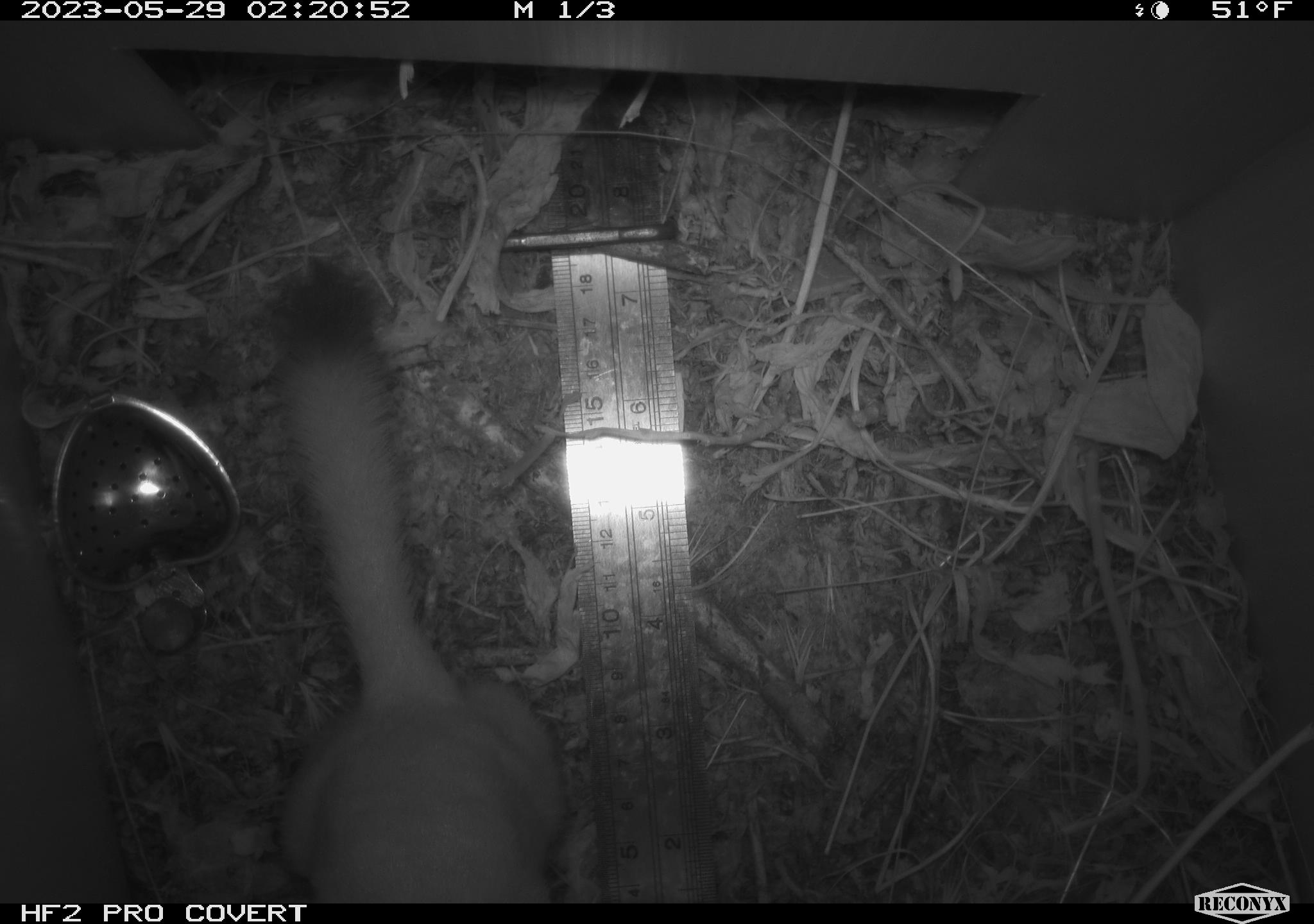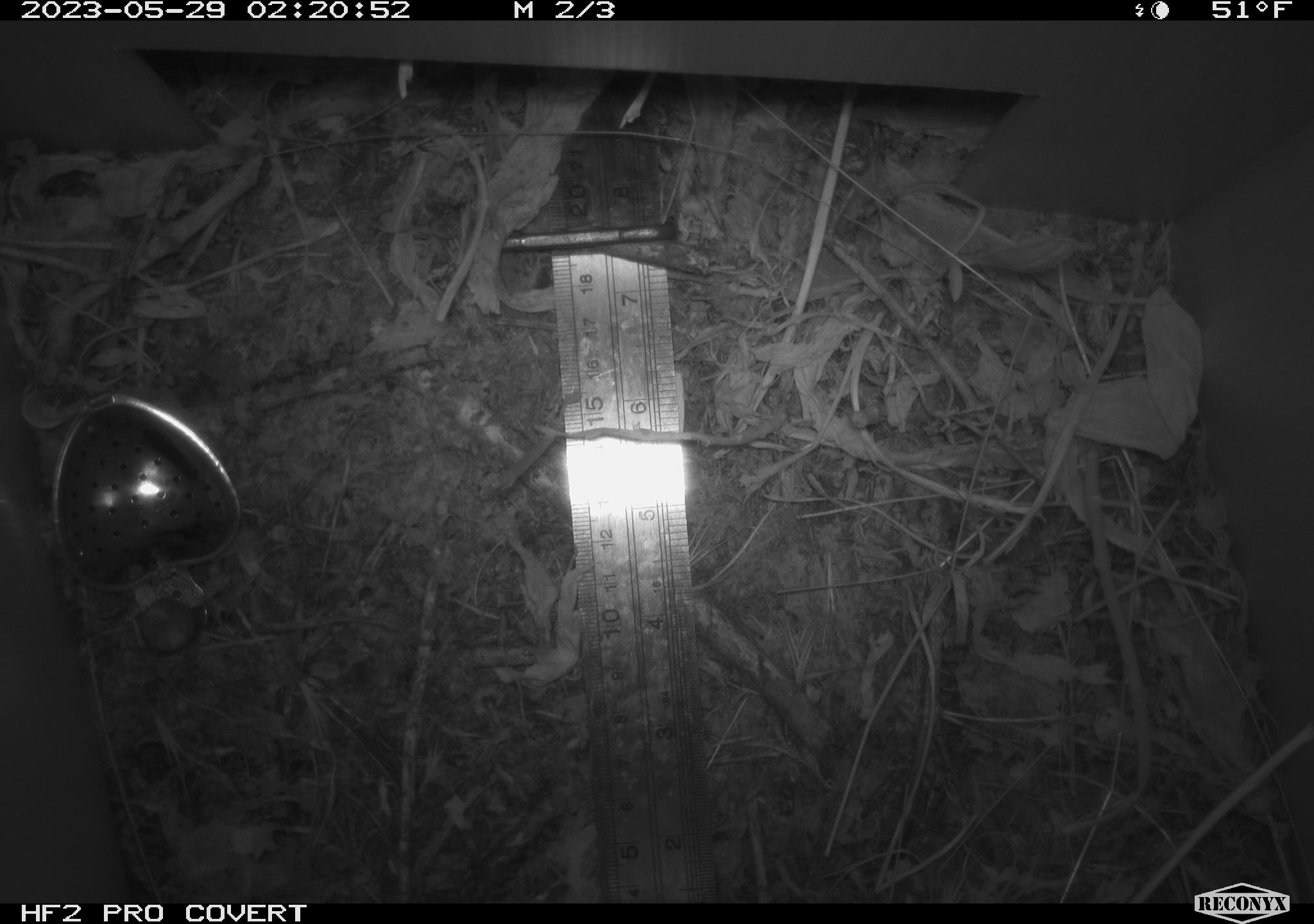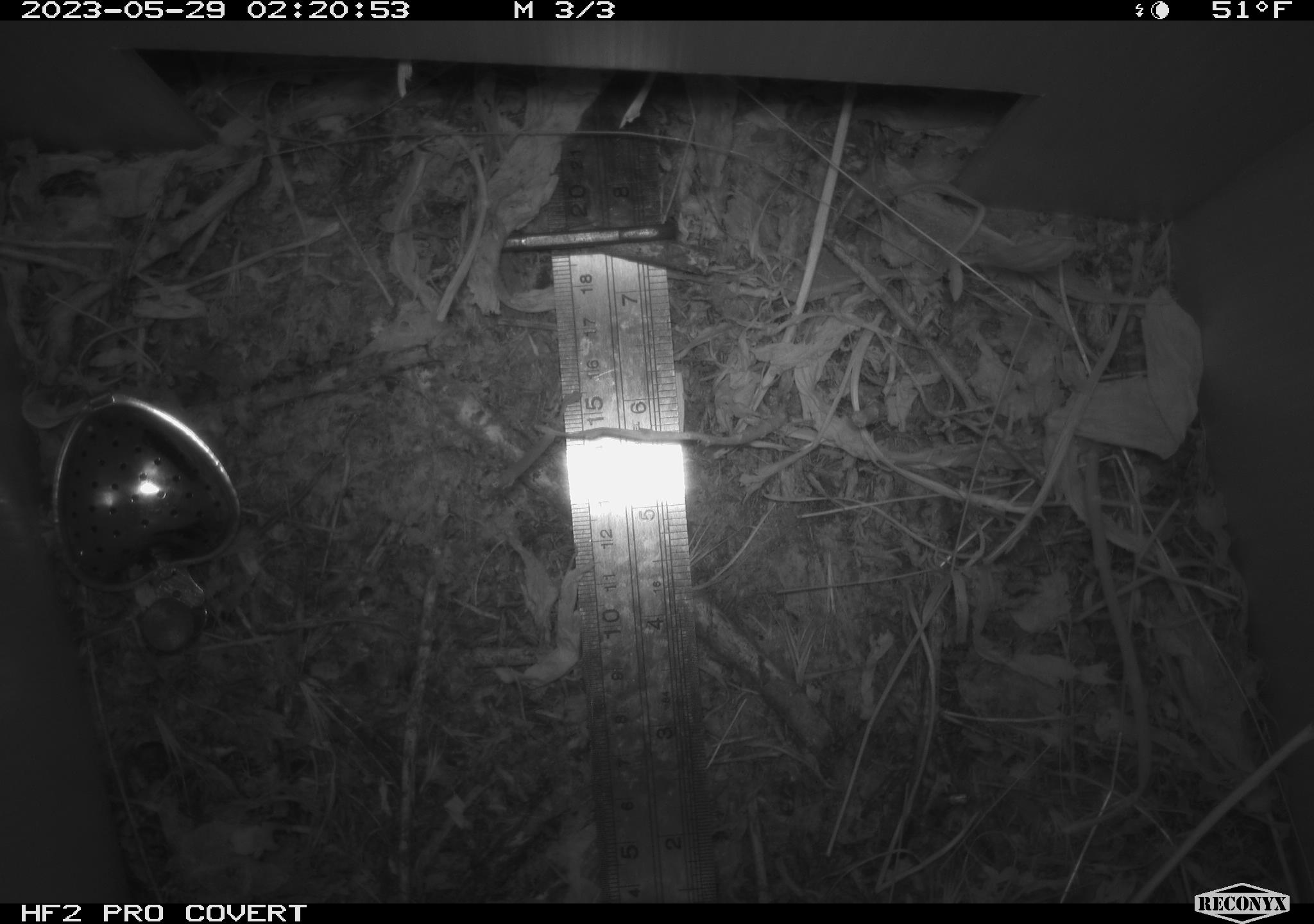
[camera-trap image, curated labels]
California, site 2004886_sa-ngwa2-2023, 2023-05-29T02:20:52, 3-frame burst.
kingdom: Animalia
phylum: Chordata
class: Mammalia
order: Carnivora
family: Mustelidae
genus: Neogale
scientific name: Neogale frenata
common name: long-tailed weasel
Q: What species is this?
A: Long-tailed weasel (Neogale frenata).